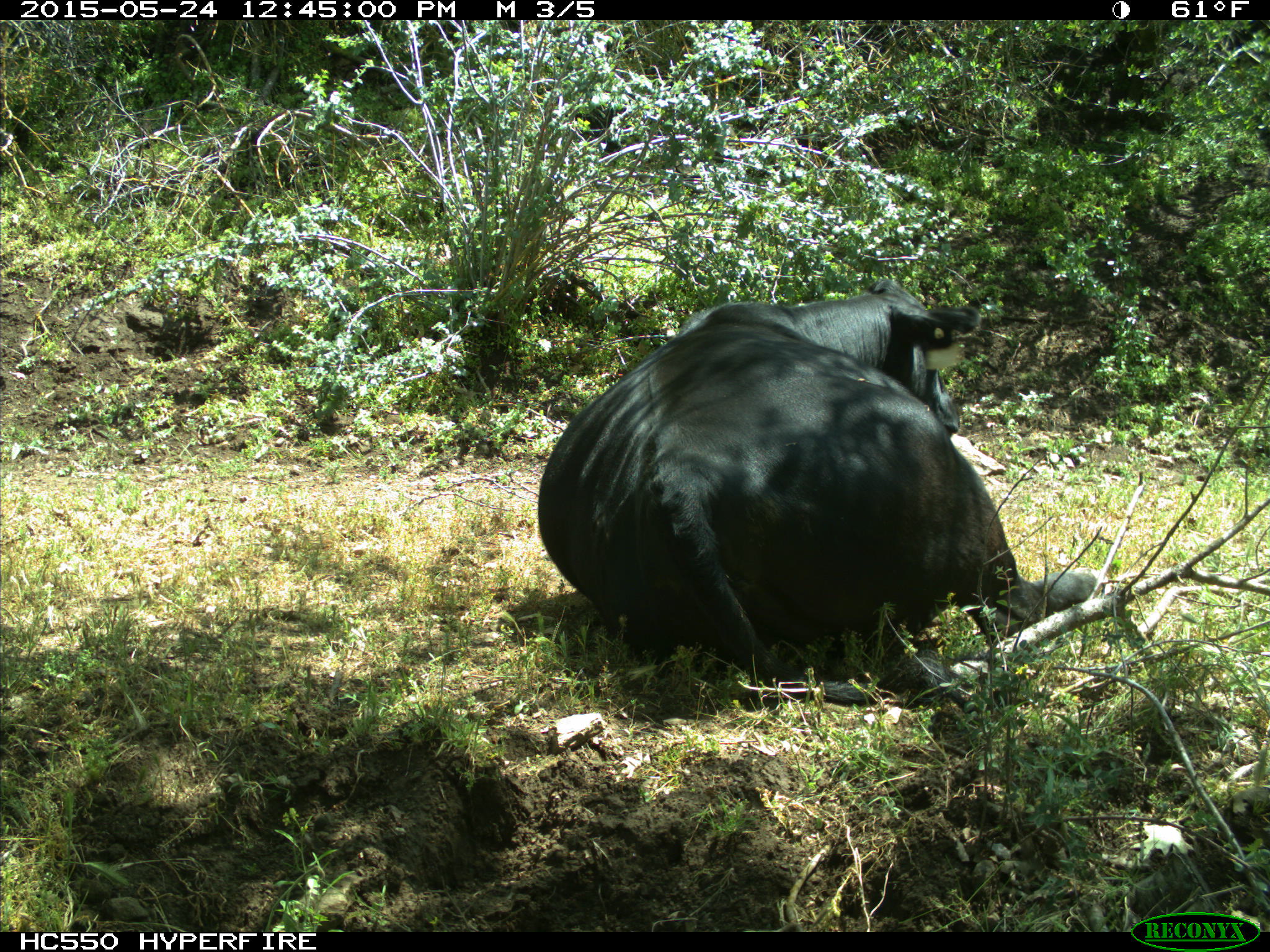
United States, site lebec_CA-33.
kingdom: Animalia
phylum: Chordata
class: Mammalia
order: Artiodactyla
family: Bovidae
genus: Bos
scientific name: Bos taurus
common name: domestic cow